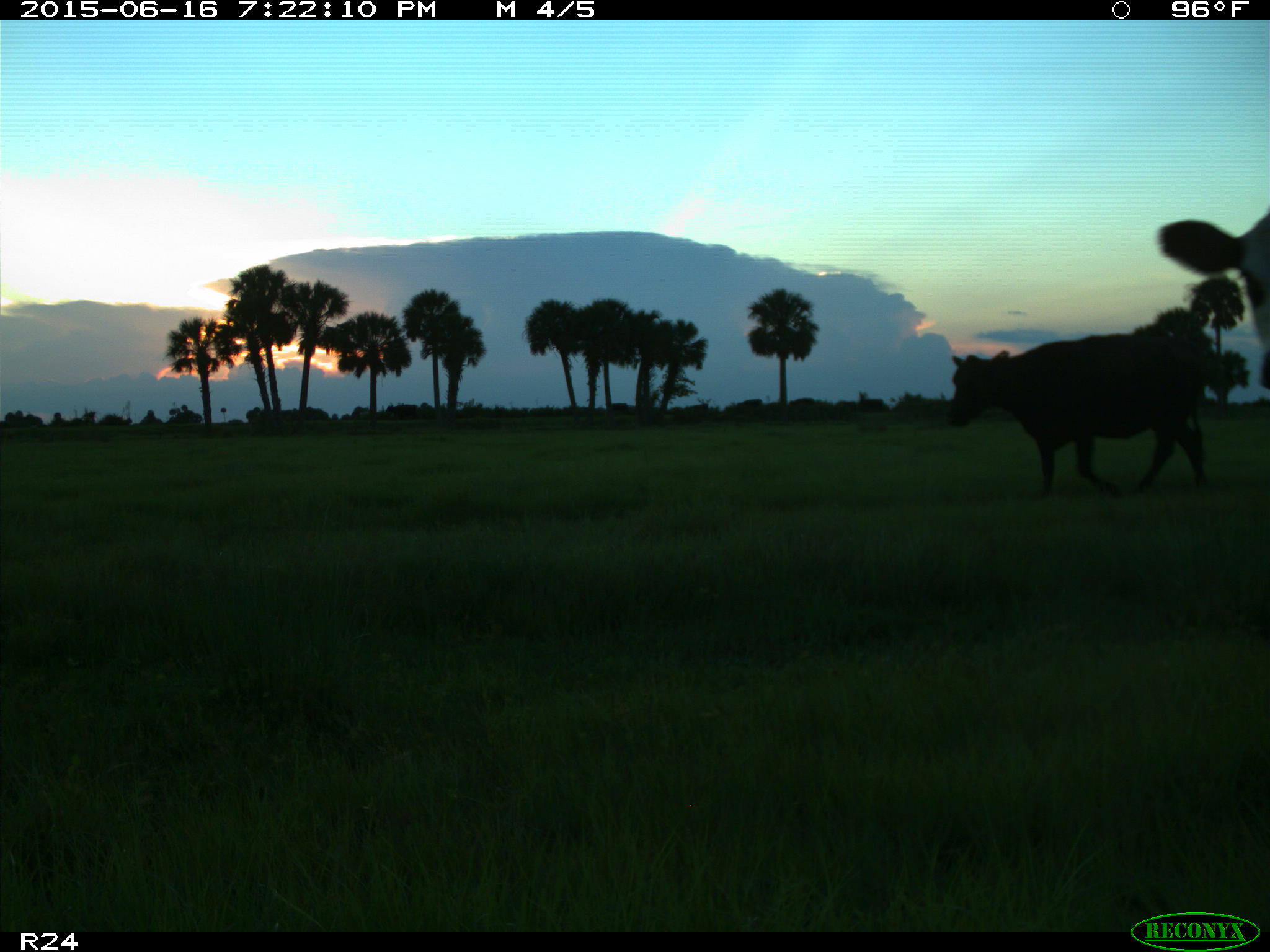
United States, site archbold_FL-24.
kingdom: Animalia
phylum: Chordata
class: Mammalia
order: Artiodactyla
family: Bovidae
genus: Bos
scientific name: Bos taurus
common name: domestic cow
Bos taurus (domestic cow).